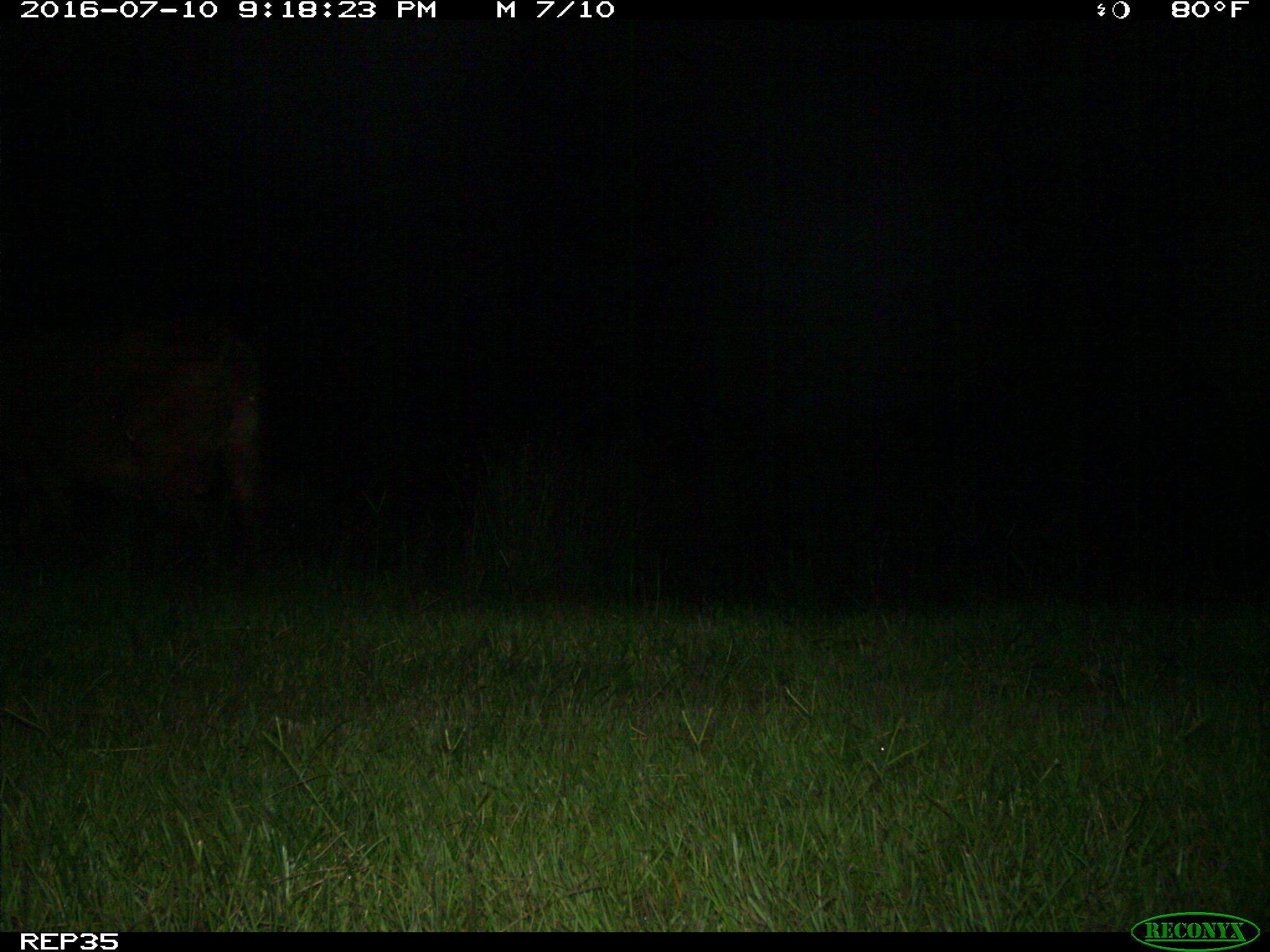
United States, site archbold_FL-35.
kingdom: Animalia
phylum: Chordata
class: Mammalia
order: Artiodactyla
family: Bovidae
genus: Bos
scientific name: Bos taurus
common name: domestic cow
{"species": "Bos taurus (domestic cow)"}